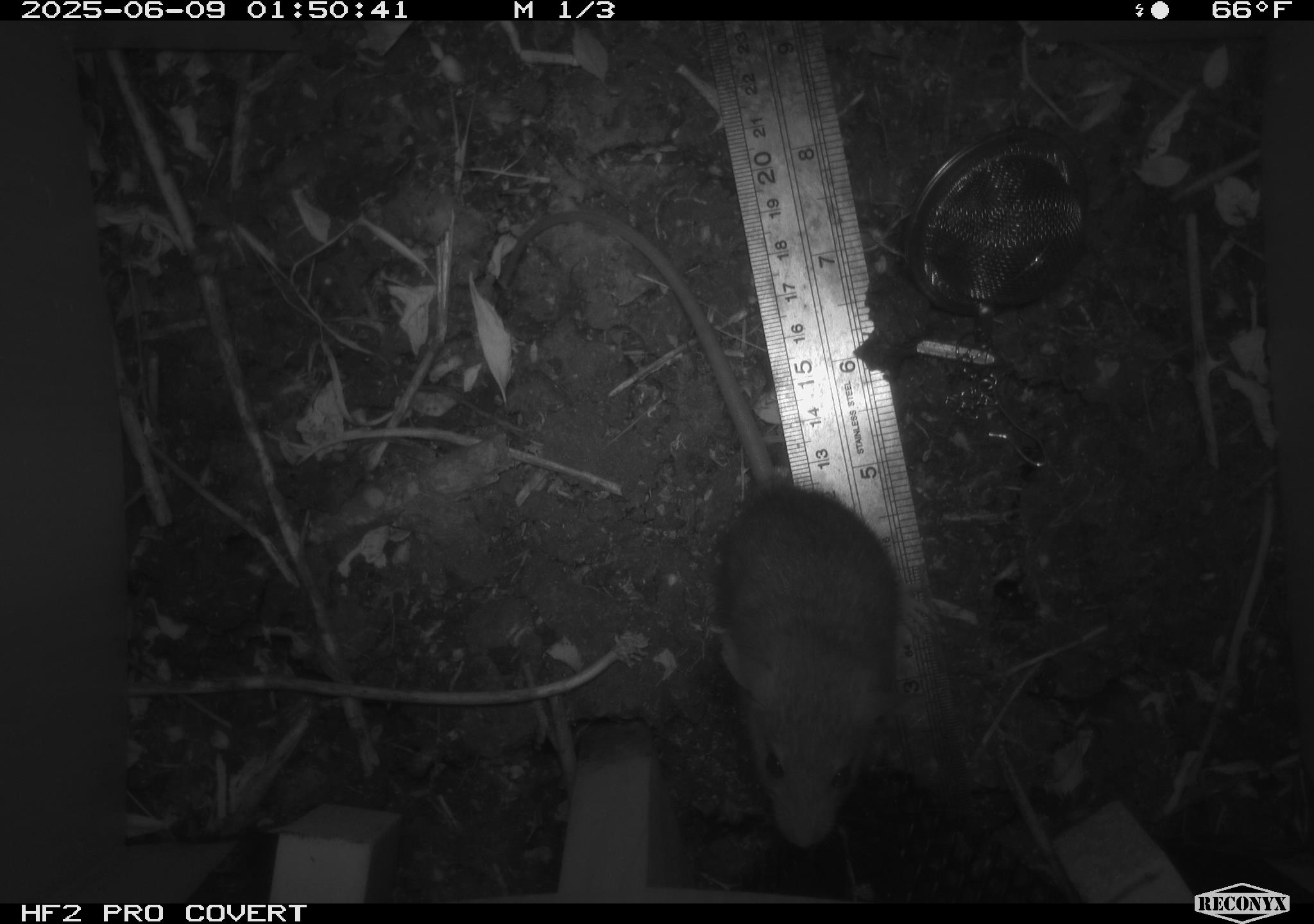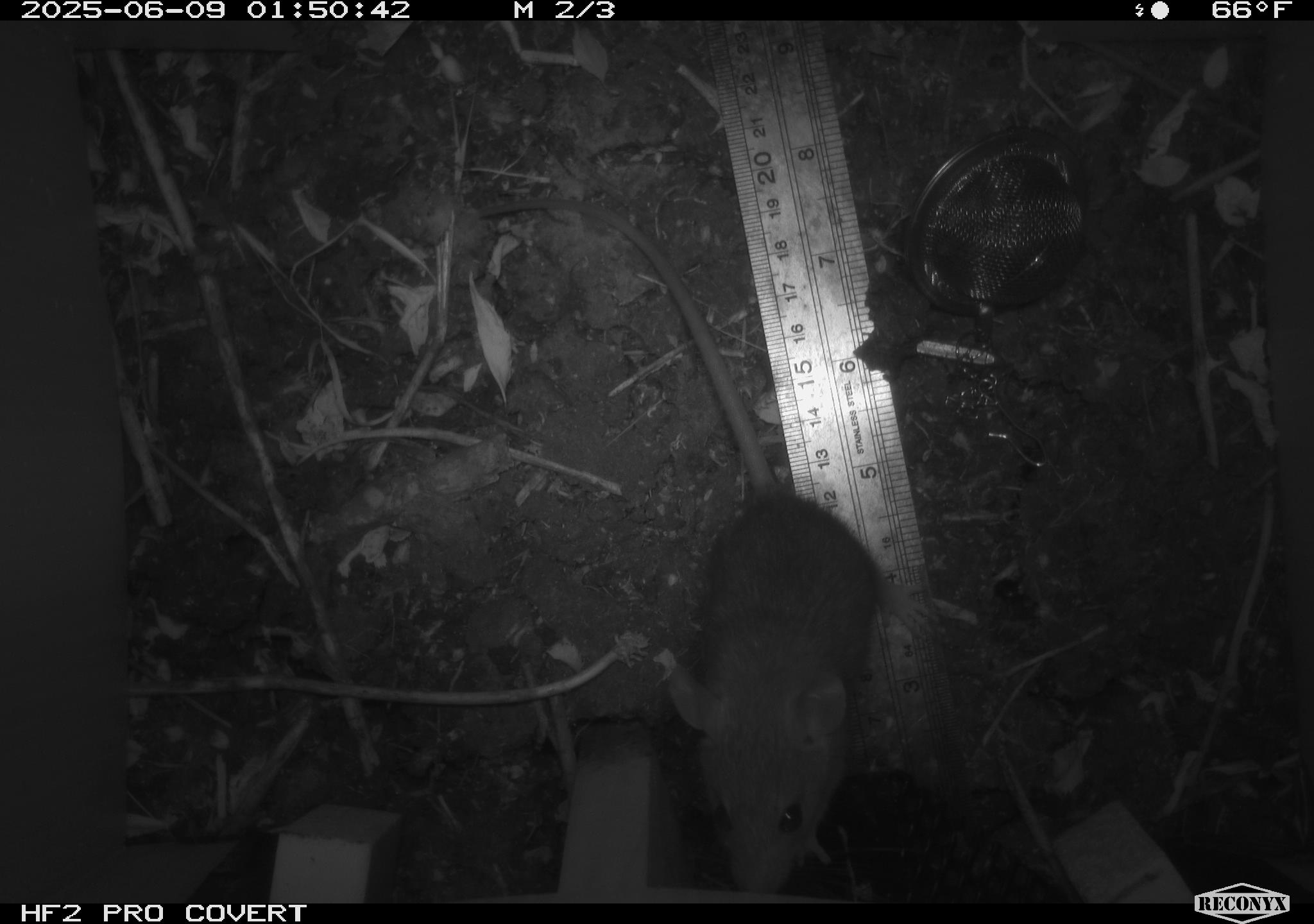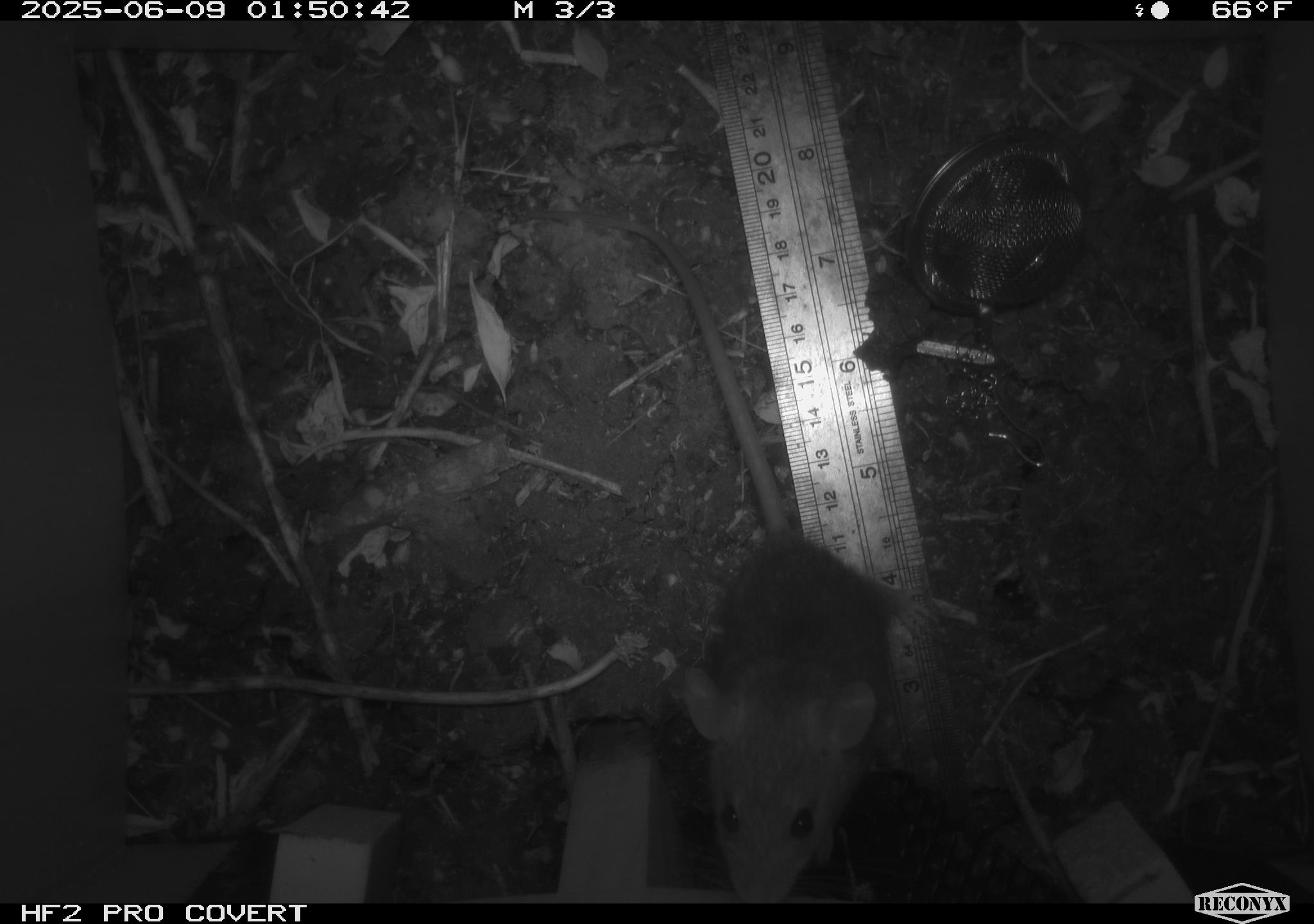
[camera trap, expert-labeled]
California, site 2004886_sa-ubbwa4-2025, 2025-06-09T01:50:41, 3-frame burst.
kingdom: Animalia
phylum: Chordata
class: Mammalia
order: Rodentia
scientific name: Rodentia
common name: rodent